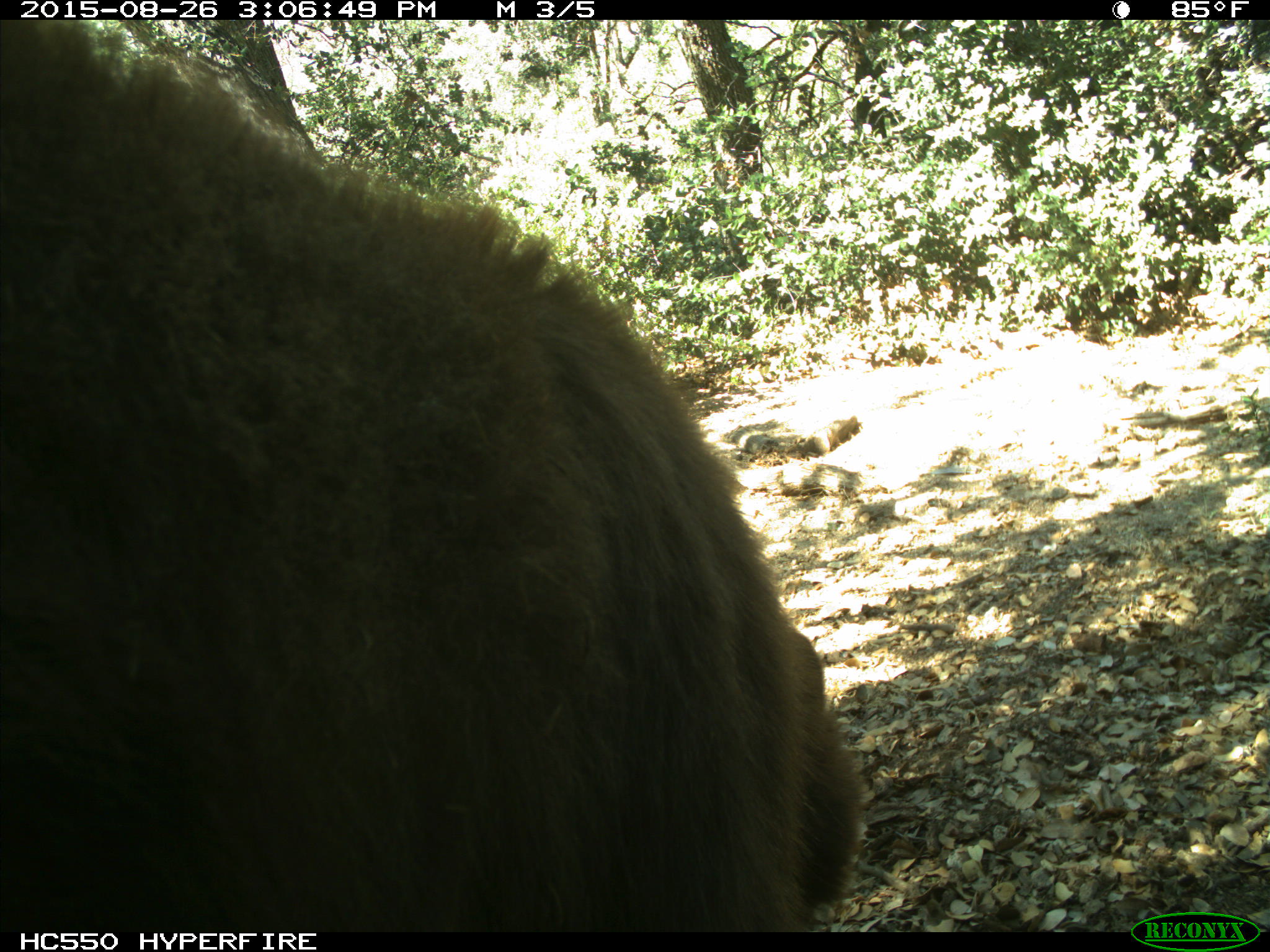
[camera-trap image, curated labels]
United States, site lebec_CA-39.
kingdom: Animalia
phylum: Chordata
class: Mammalia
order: Carnivora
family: Ursidae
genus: Ursus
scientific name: Ursus americanus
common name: american black bear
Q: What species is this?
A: Ursus americanus (american black bear).